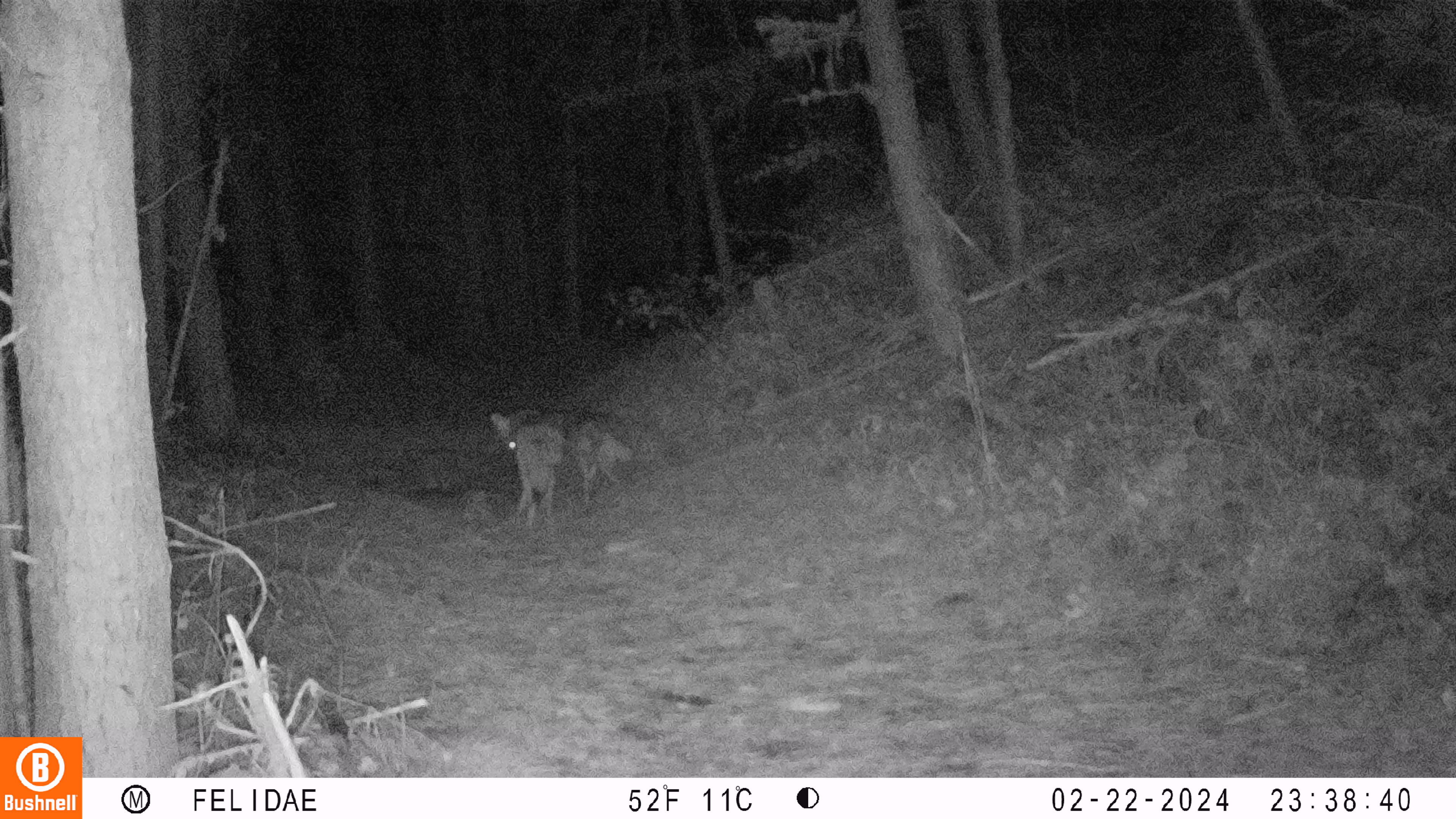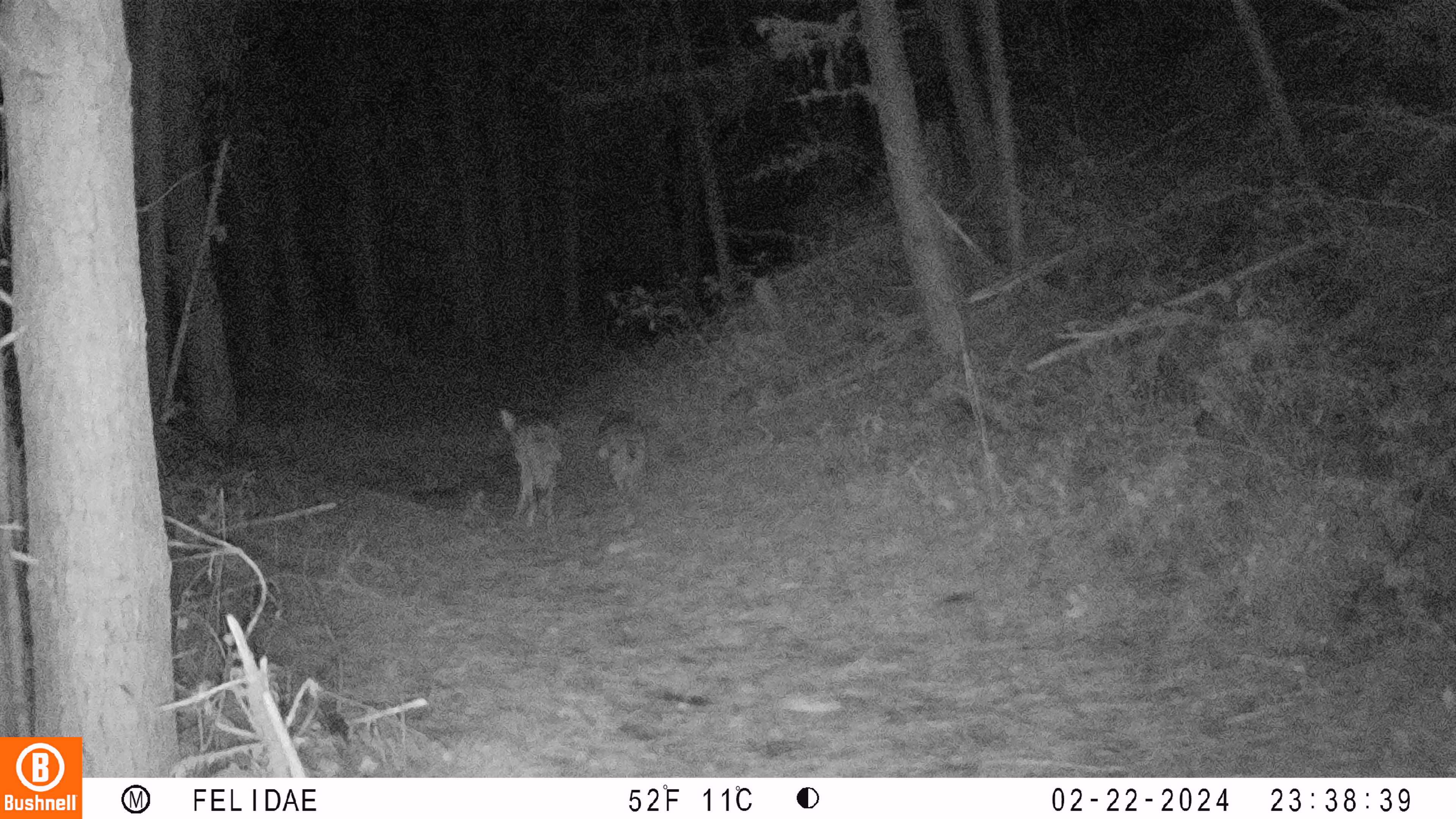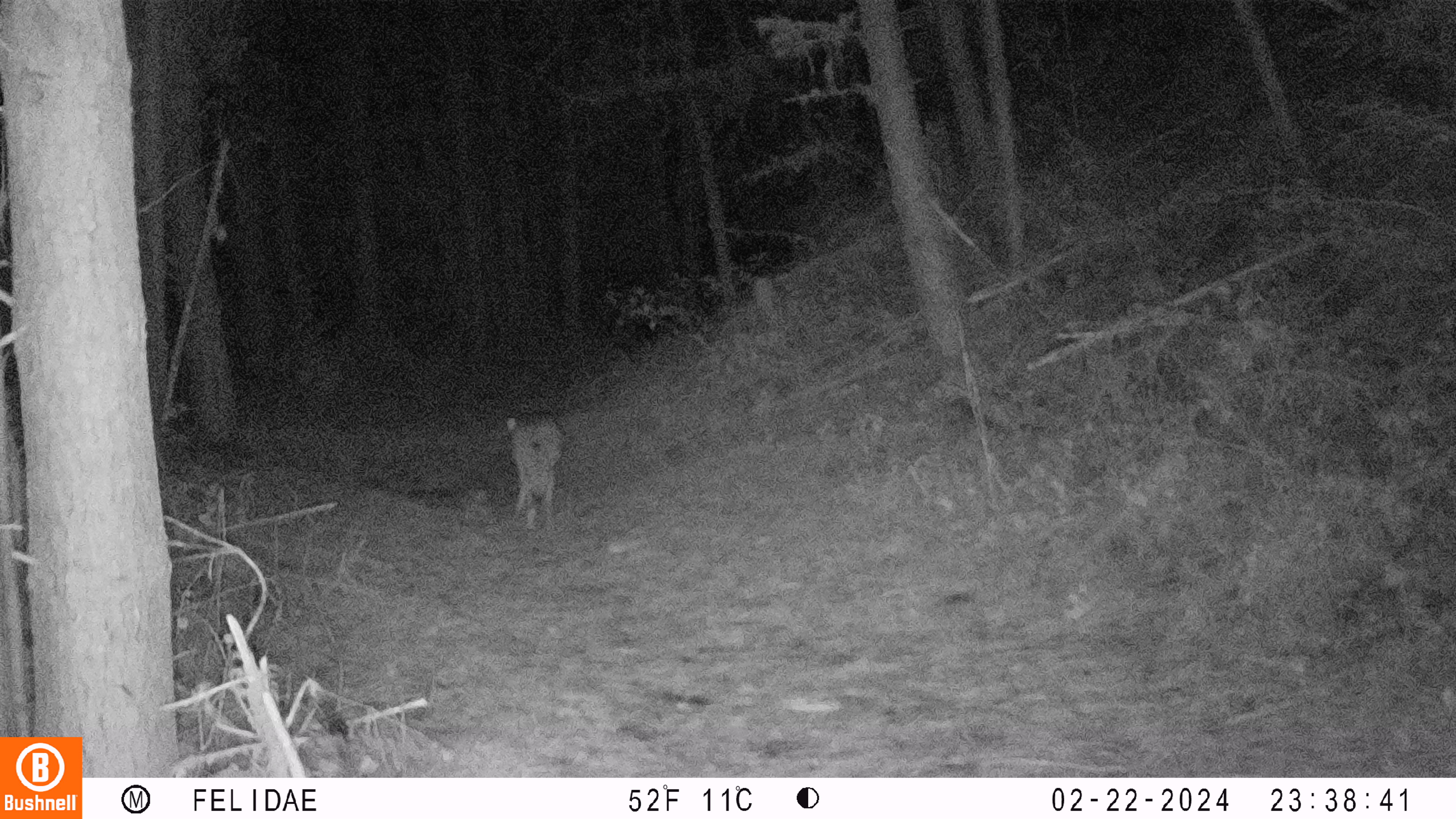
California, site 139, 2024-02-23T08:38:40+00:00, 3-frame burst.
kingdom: Animalia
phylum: Chordata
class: Mammalia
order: Carnivora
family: Canidae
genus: Canis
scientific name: Canis latrans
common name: coyote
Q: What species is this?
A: Coyote (Canis latrans).